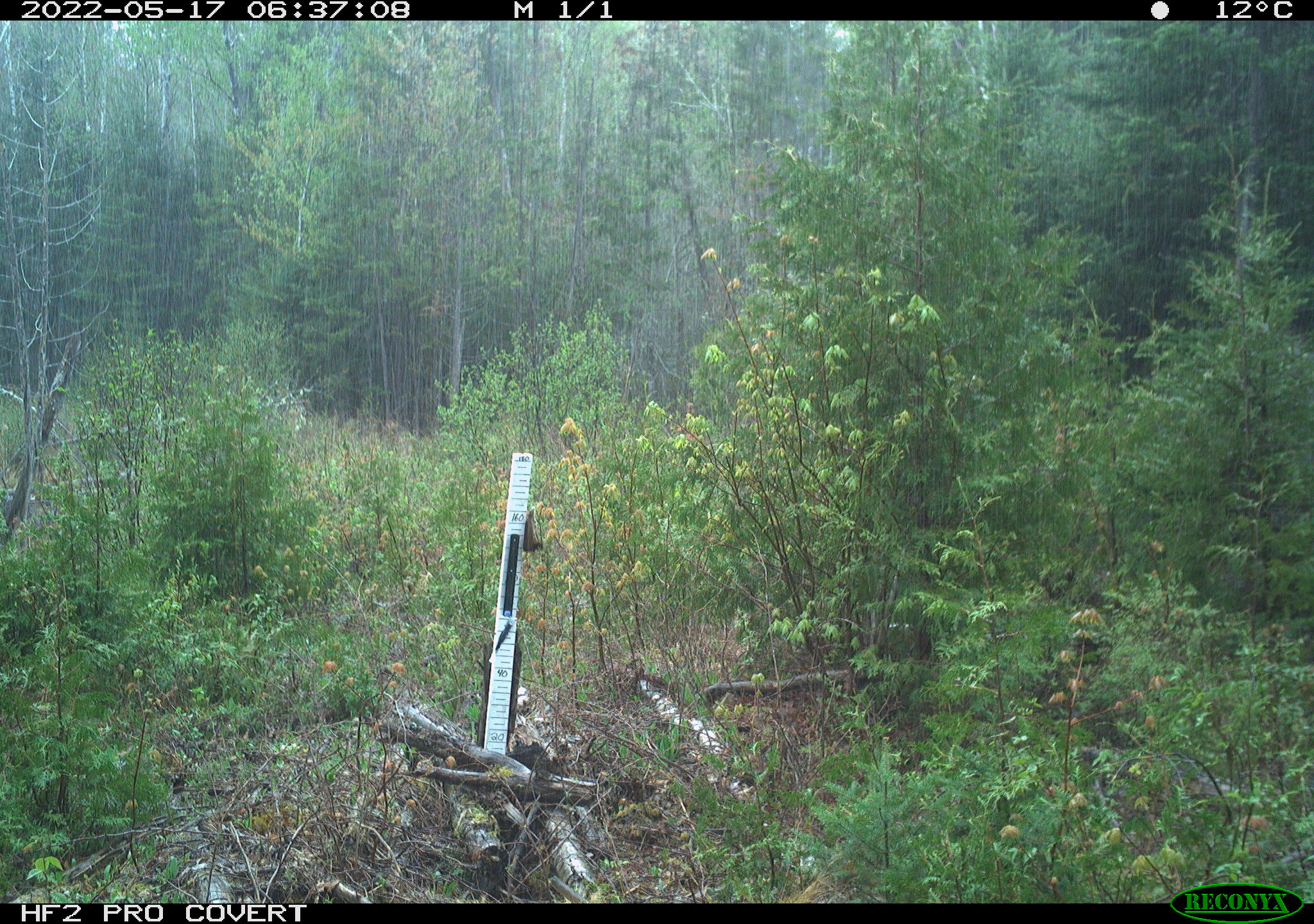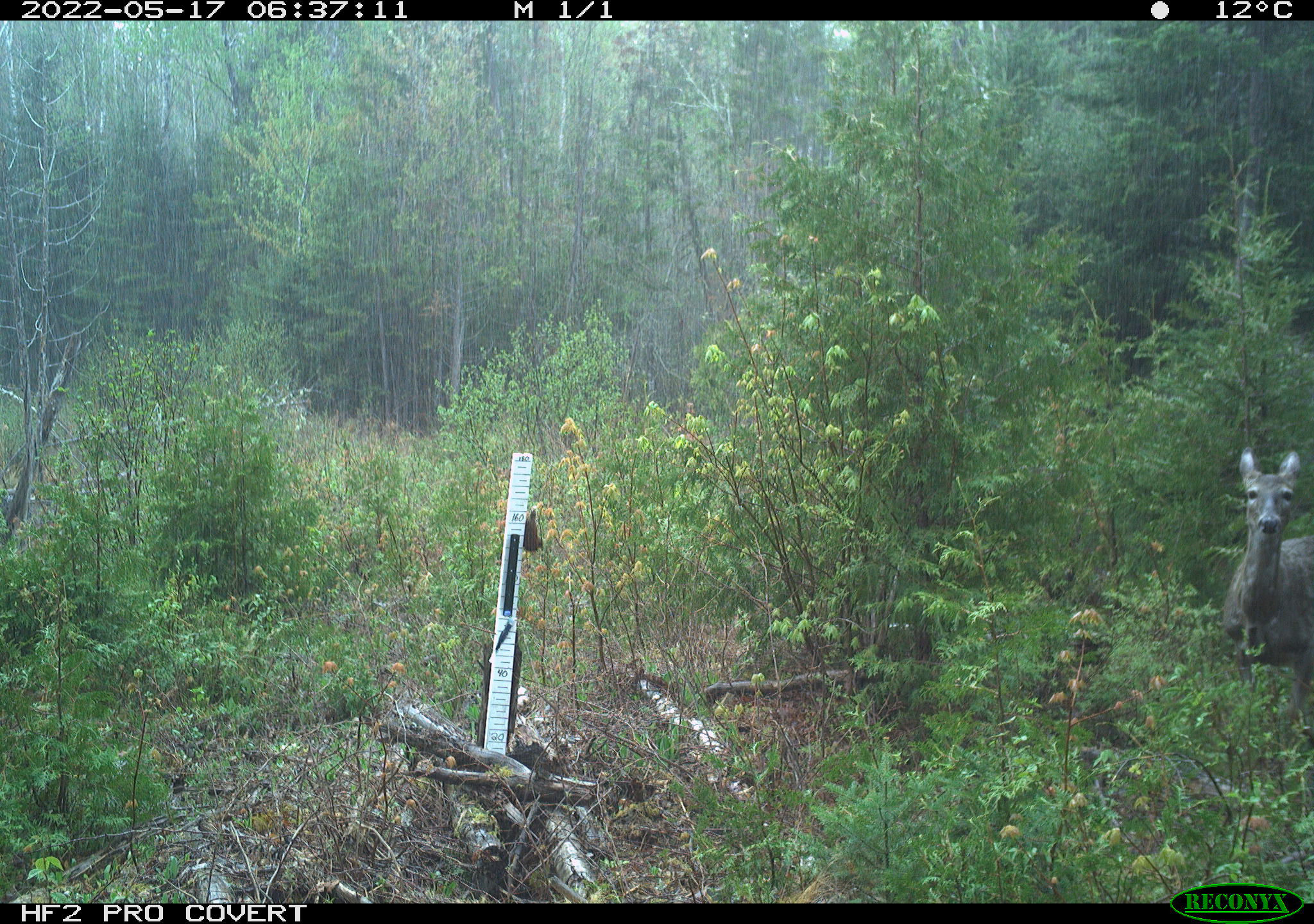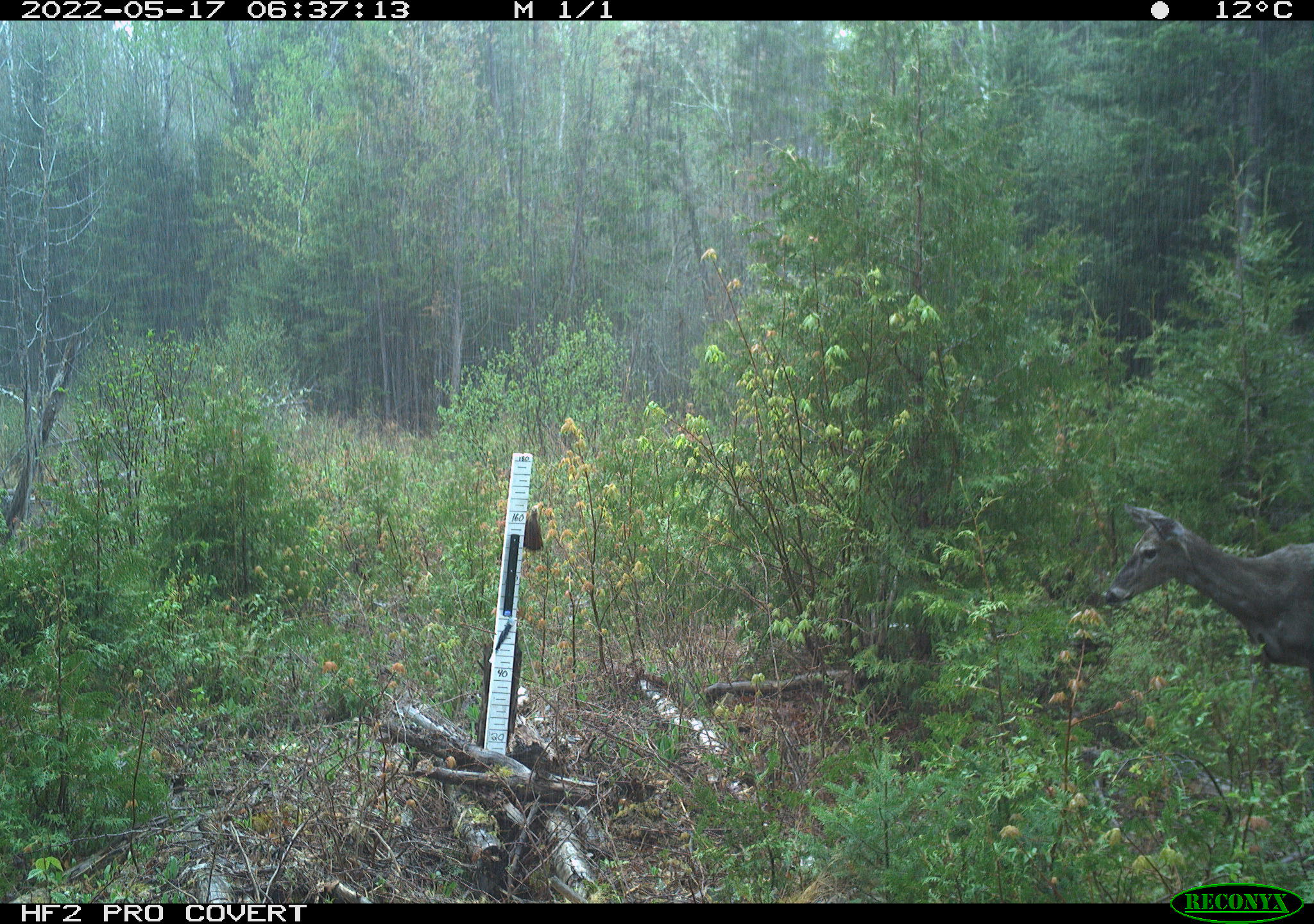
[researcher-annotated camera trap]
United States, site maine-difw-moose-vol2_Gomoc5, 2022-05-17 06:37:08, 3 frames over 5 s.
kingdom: Animalia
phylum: Chordata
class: Mammalia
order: Artiodactyla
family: Cervidae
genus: Odocoileus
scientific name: Odocoileus virginianus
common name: white-tailed deer